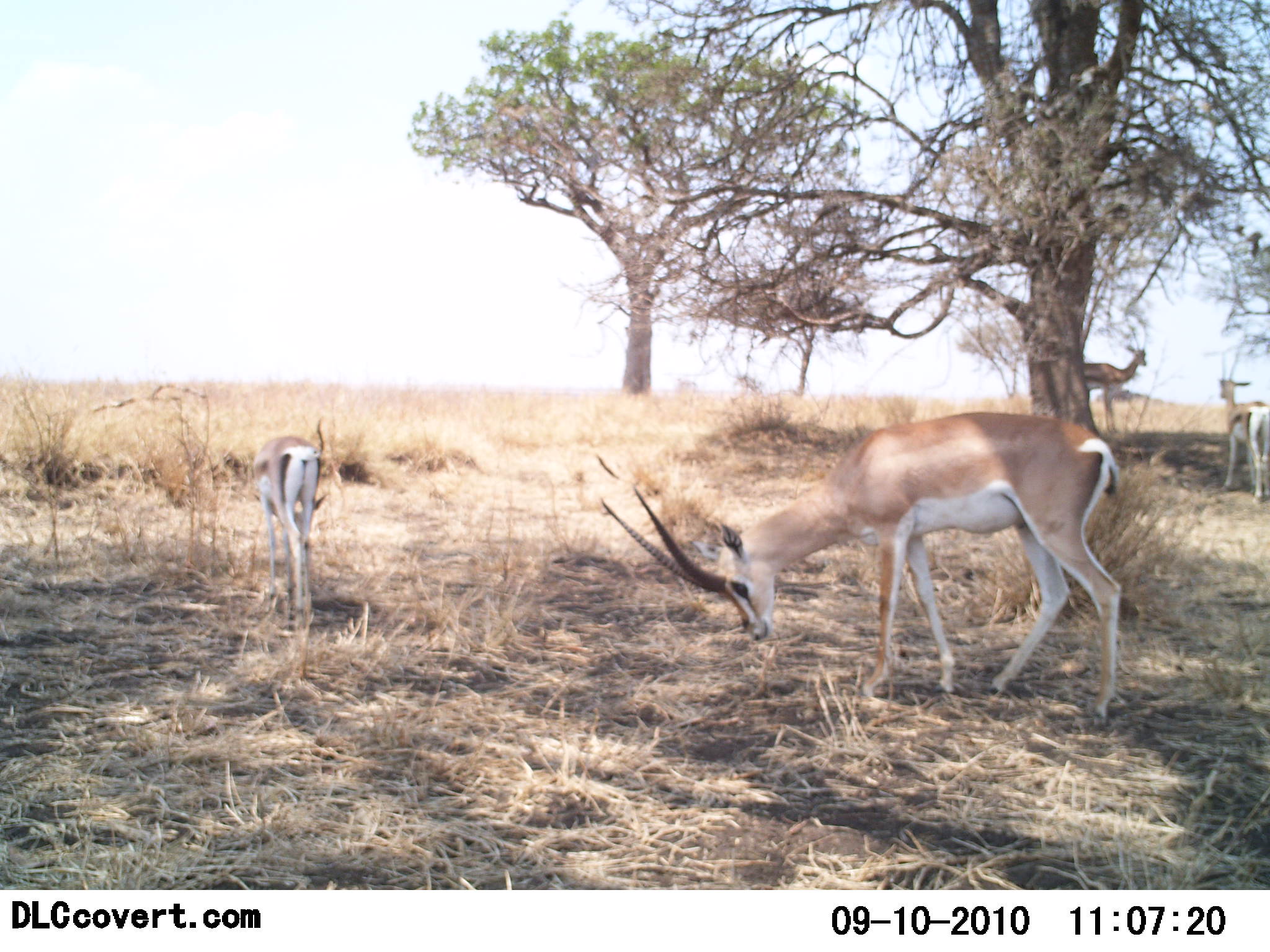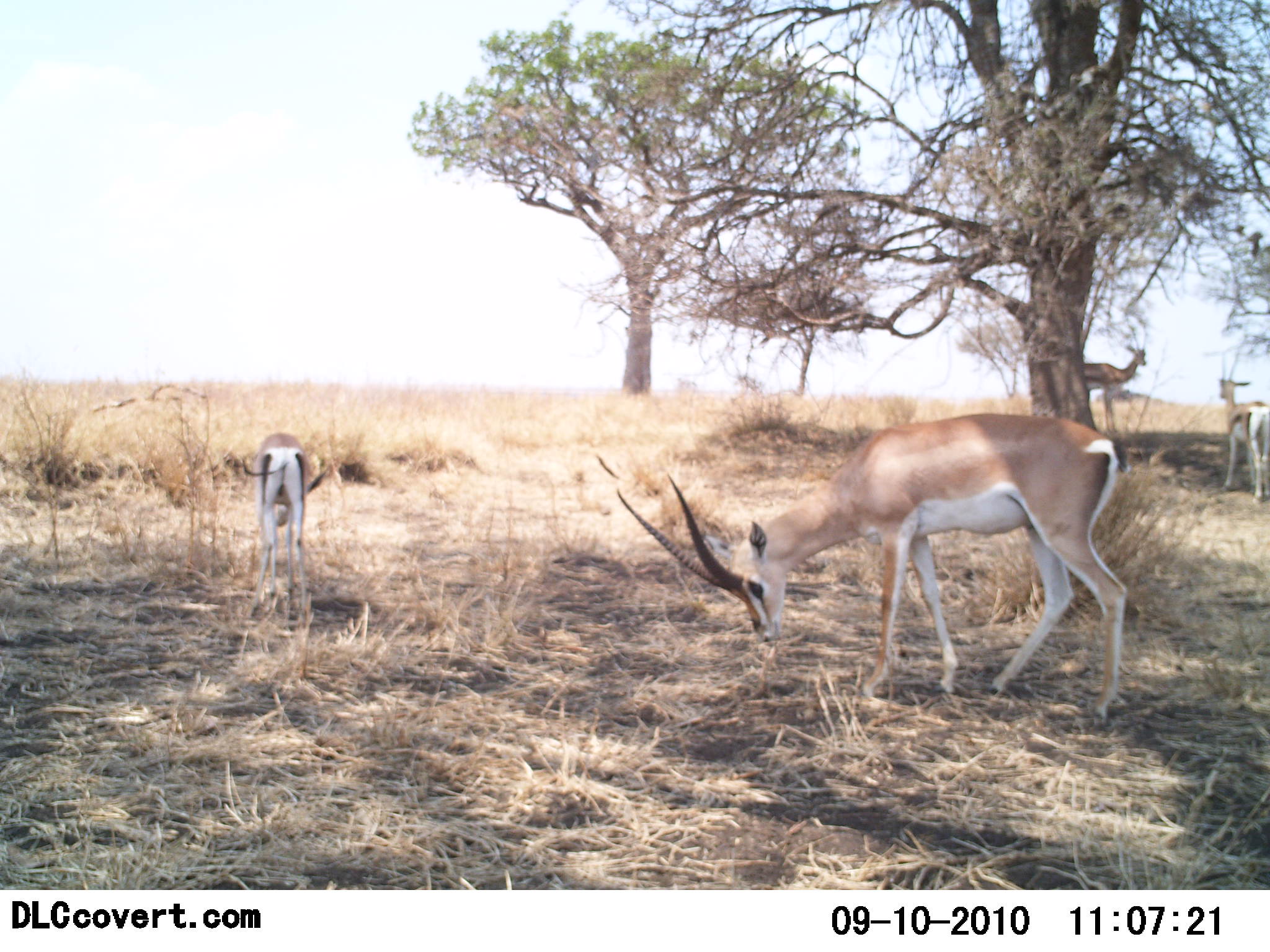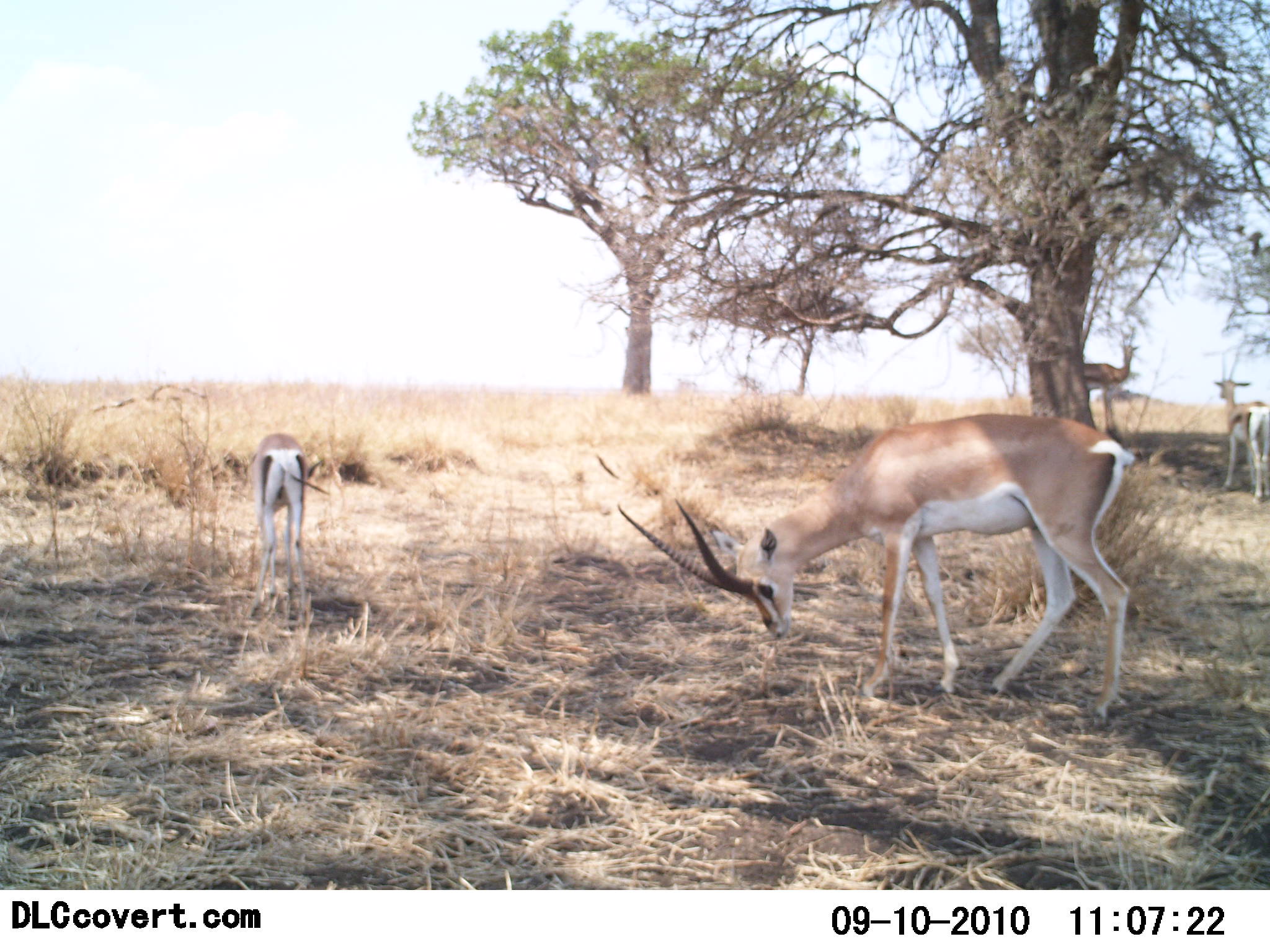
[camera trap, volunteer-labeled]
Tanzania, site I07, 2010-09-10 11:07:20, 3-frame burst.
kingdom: Animalia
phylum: Chordata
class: Mammalia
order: Artiodactyla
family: Bovidae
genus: Nanger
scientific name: Nanger granti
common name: grant's gazelle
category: gazellegrants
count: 4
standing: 72%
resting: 11%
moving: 0%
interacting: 6%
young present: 22%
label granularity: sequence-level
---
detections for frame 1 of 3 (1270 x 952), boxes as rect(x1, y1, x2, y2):
animal: rect(599, 411, 1123, 726); rect(252, 434, 325, 631); rect(1217, 377, 1270, 500); rect(1081, 341, 1149, 436)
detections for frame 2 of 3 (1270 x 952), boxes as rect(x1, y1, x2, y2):
animal: rect(616, 413, 1129, 728); rect(241, 432, 328, 637); rect(1219, 377, 1270, 506); rect(1081, 344, 1148, 436)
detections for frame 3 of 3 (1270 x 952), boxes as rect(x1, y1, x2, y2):
animal: rect(616, 413, 1138, 728); rect(247, 432, 321, 626); rect(1214, 379, 1270, 504); rect(1081, 344, 1135, 434)